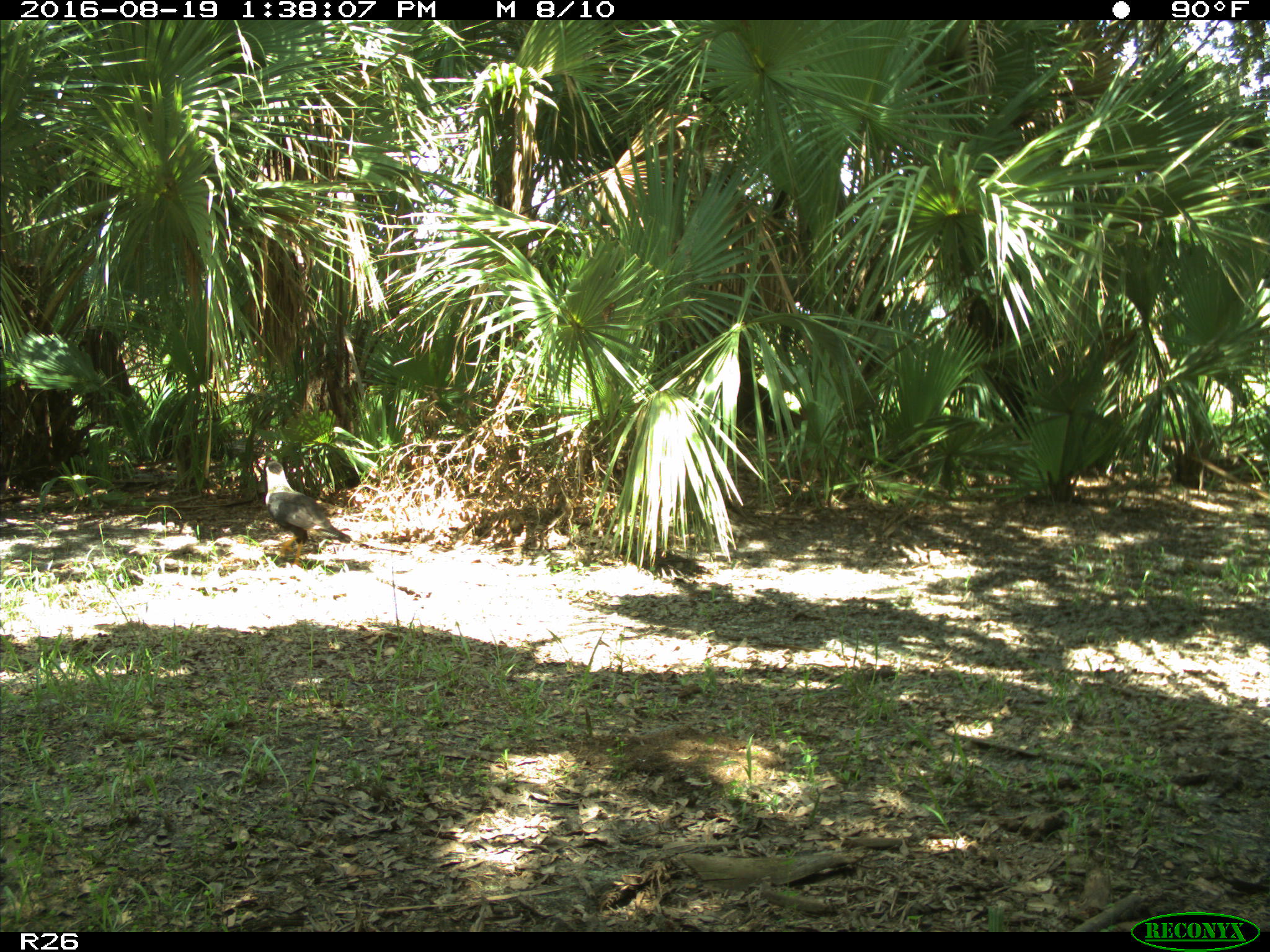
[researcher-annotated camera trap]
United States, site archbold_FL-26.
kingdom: Animalia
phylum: Chordata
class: Aves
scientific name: Aves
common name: birds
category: unidentified bird